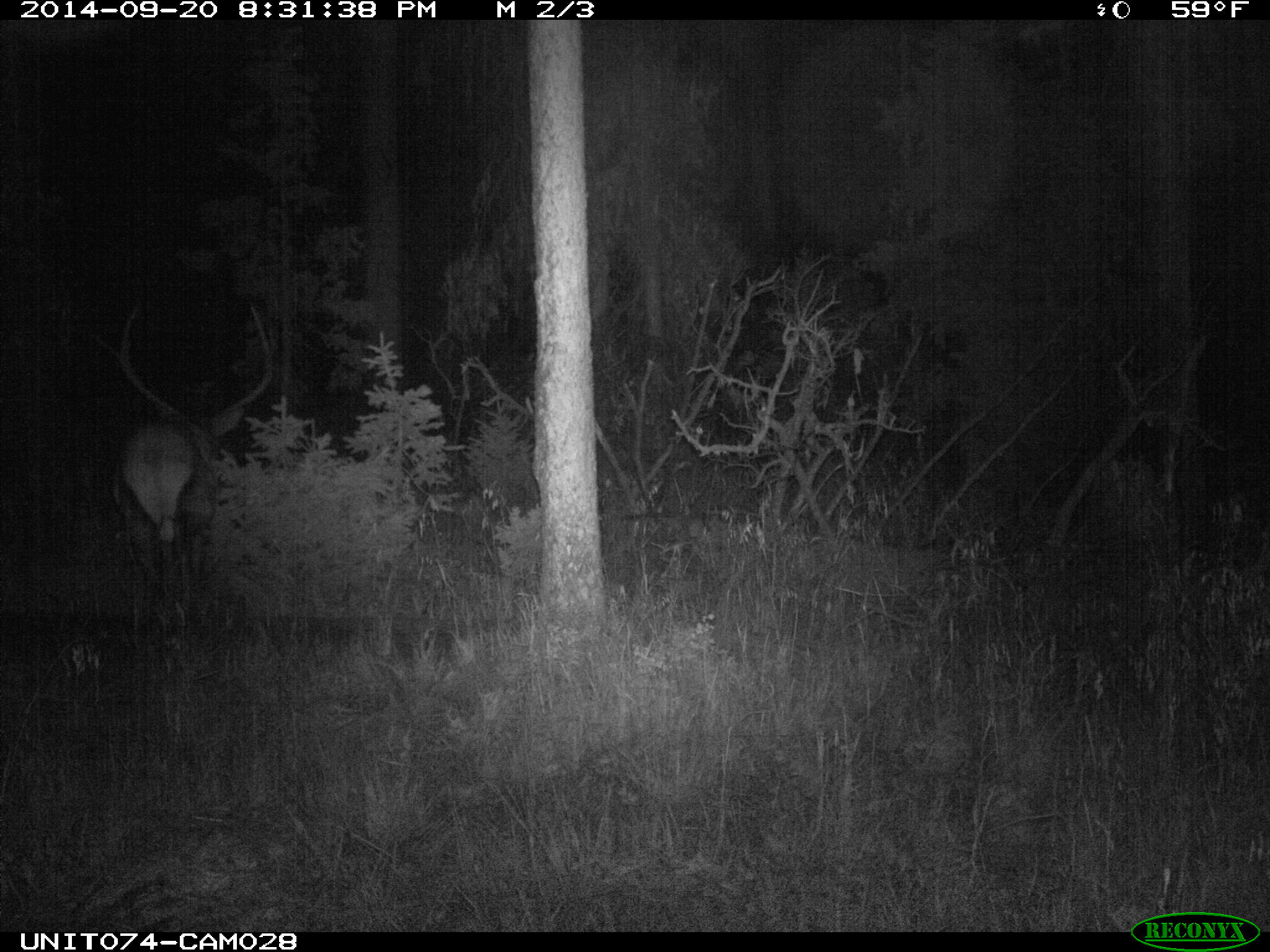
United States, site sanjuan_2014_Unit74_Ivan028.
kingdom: Animalia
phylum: Chordata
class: Mammalia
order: Artiodactyla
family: Cervidae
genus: Cervus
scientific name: Cervus elaphus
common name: red deer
Cervus elaphus (red deer).